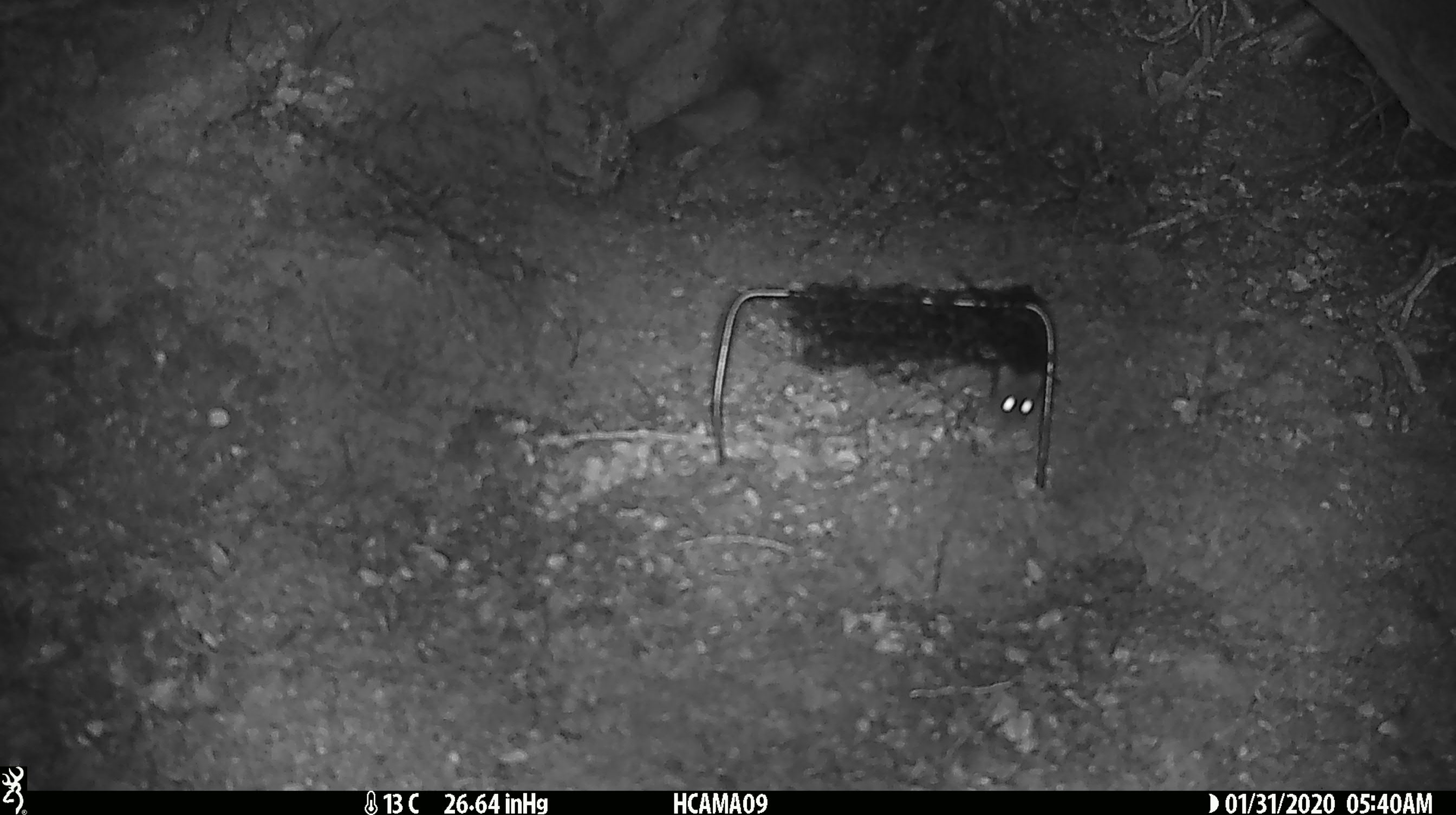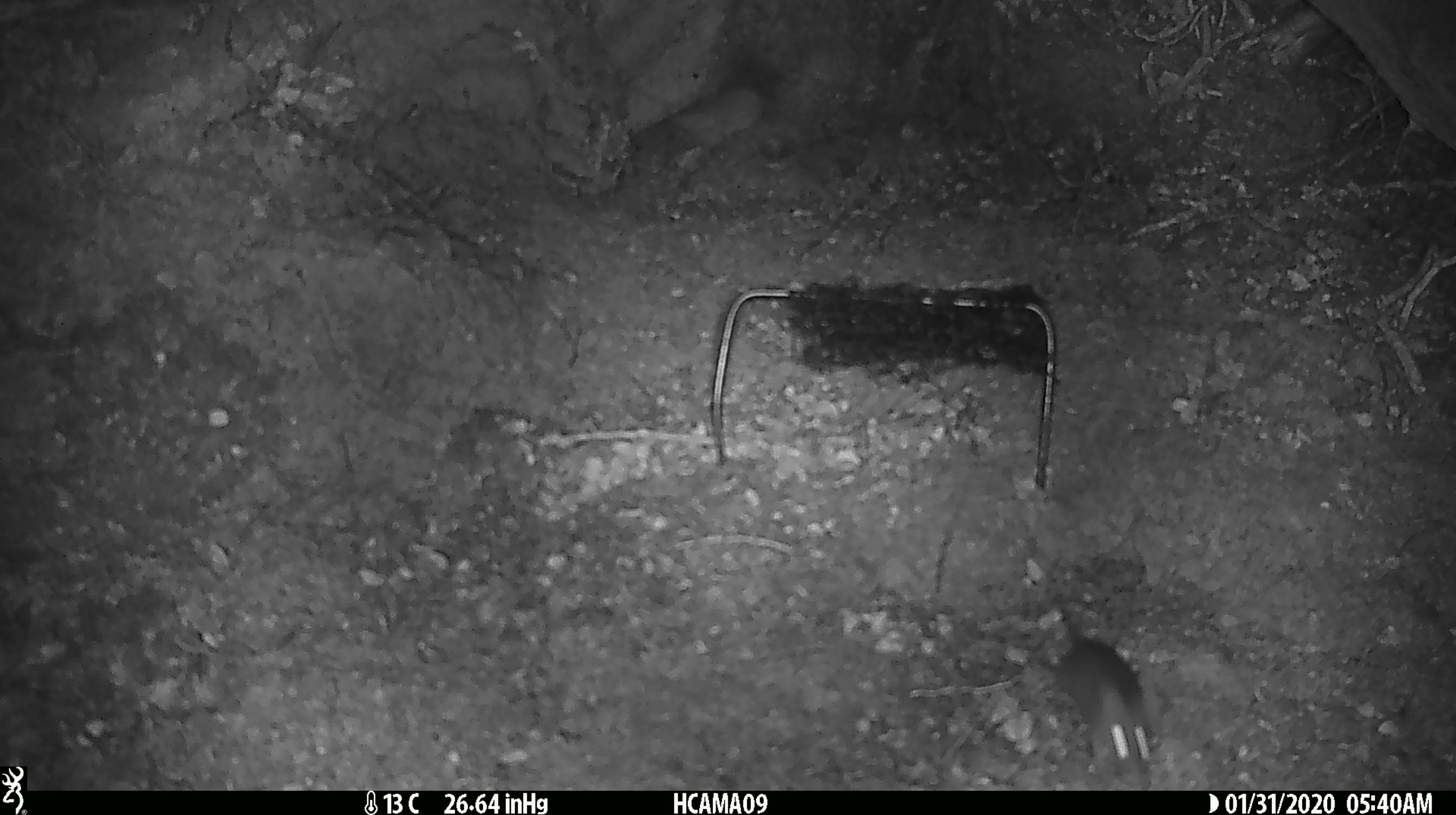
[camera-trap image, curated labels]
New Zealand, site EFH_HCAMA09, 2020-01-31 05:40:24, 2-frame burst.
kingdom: Animalia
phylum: Chordata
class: Mammalia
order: Rodentia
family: Muridae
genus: Mus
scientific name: Mus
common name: mouse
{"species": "mouse (Mus)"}